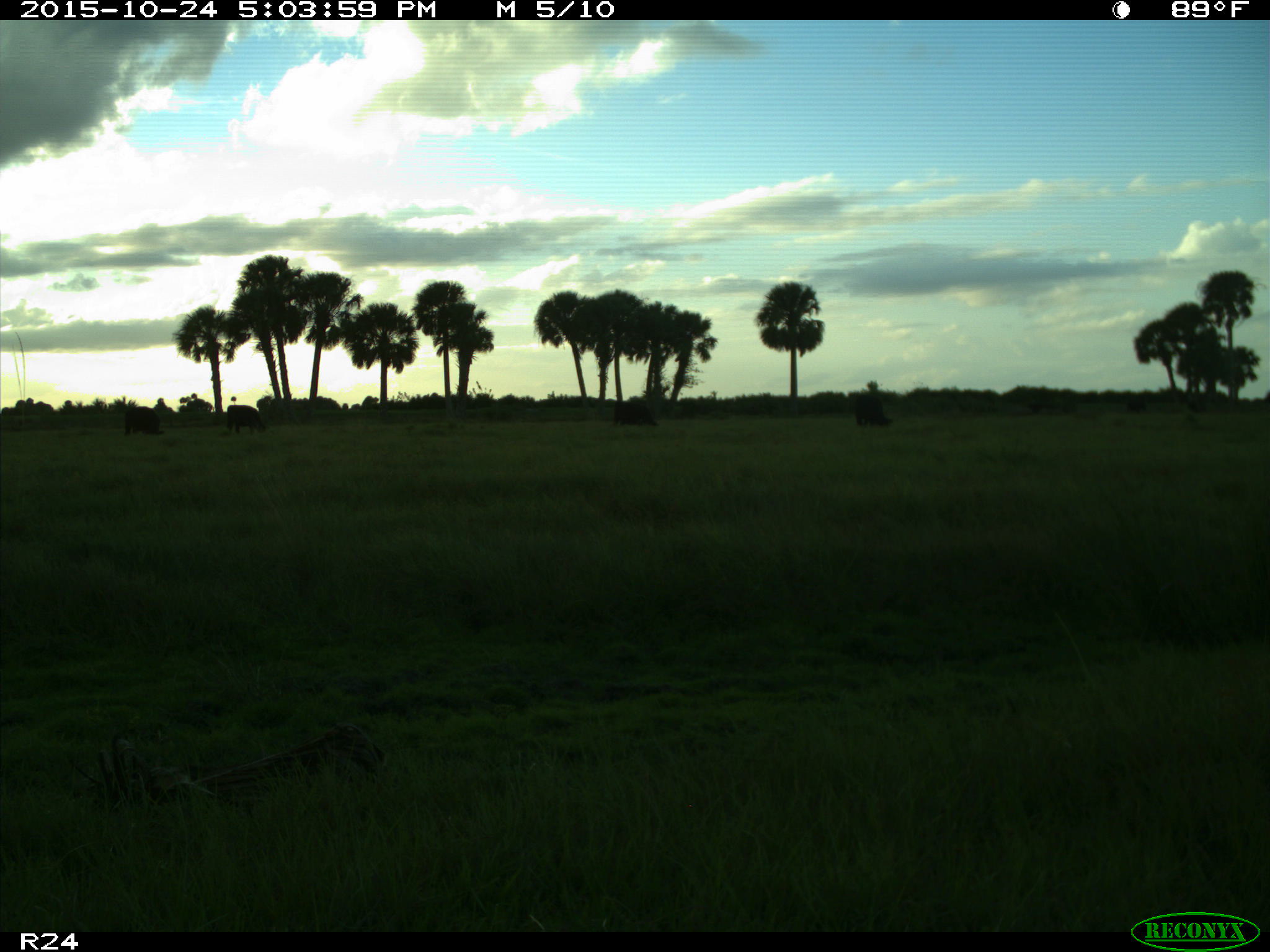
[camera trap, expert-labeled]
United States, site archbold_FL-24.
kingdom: Animalia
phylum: Chordata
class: Mammalia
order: Artiodactyla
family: Bovidae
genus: Bos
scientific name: Bos taurus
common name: domestic cow